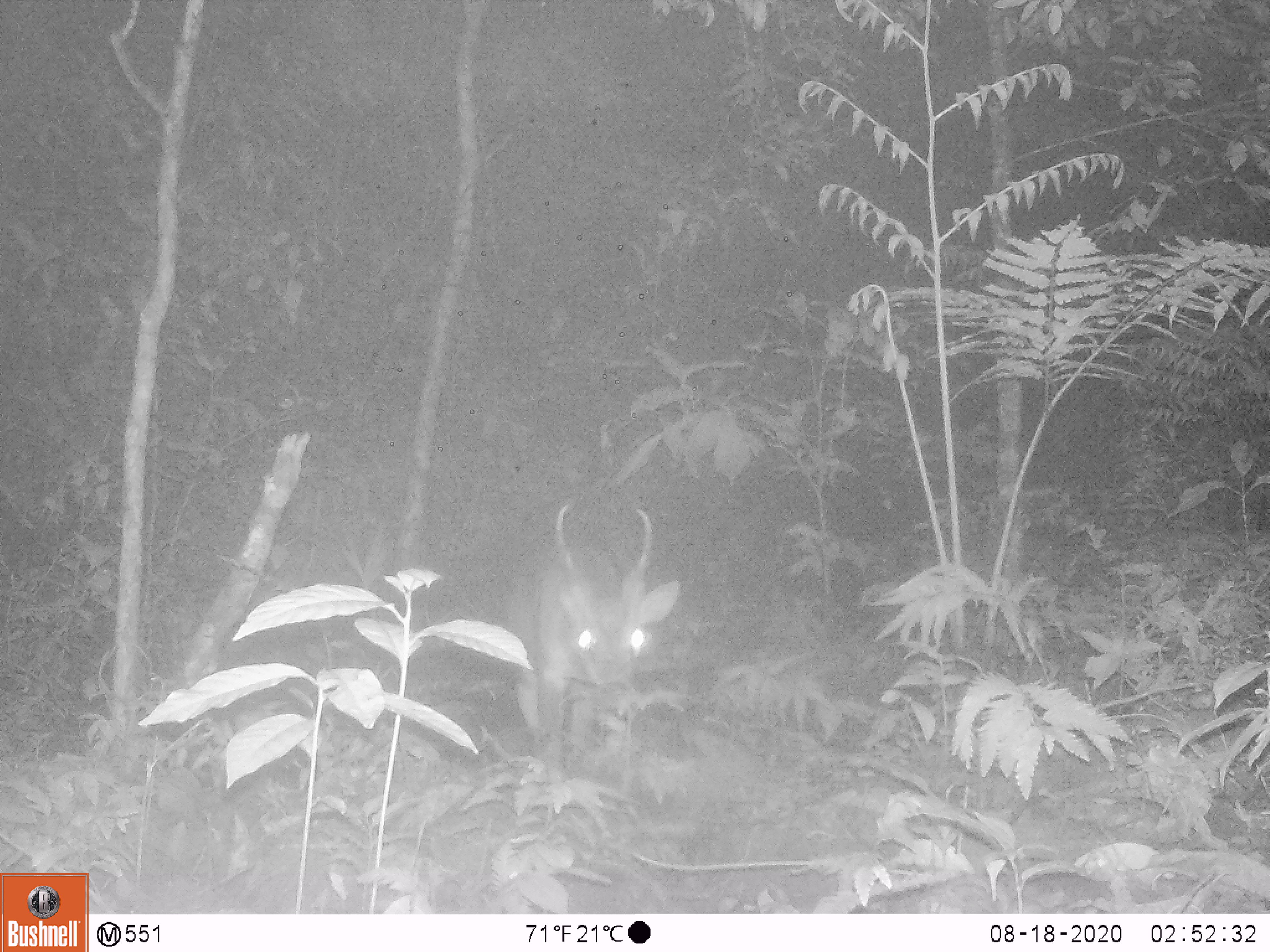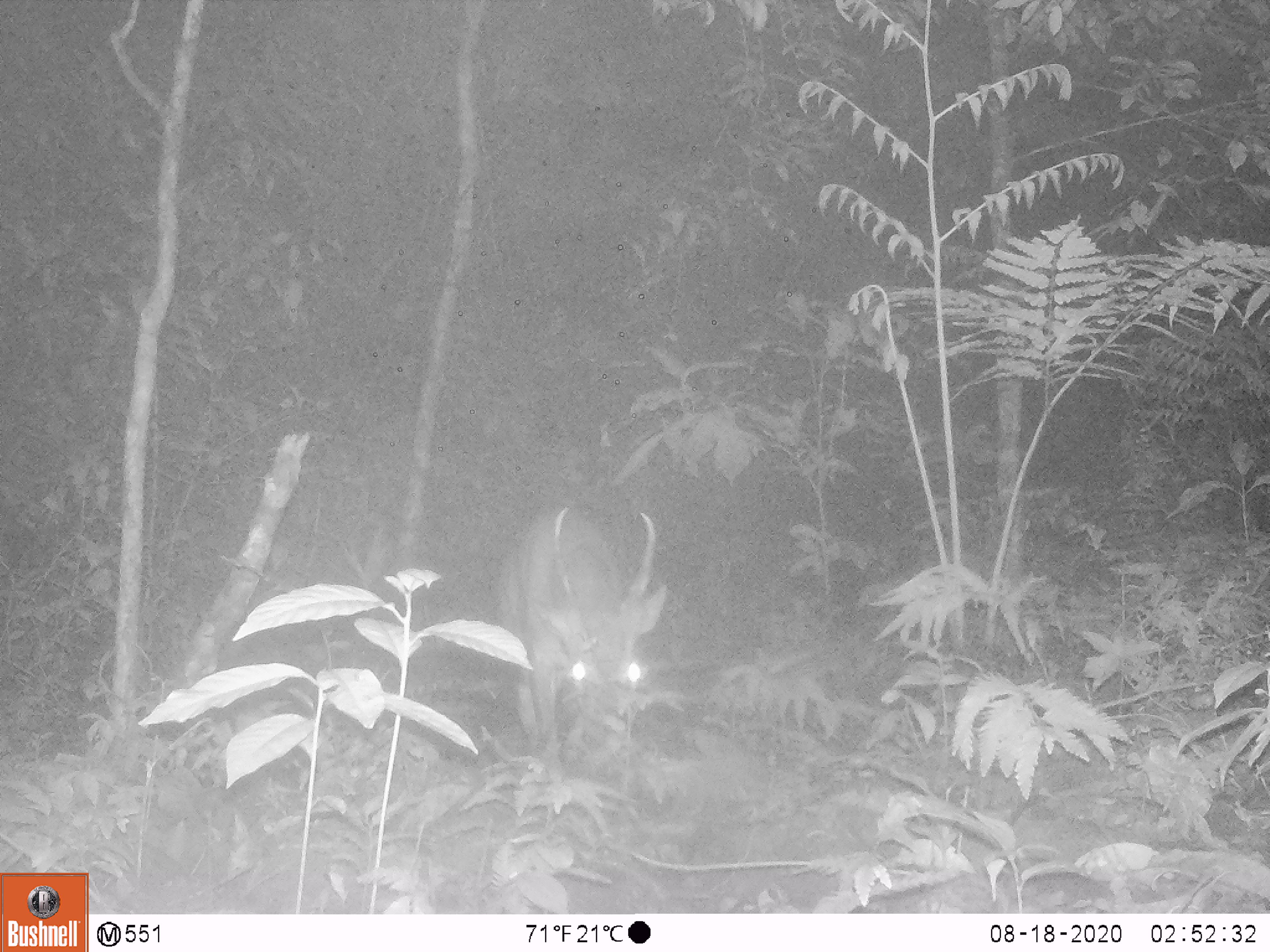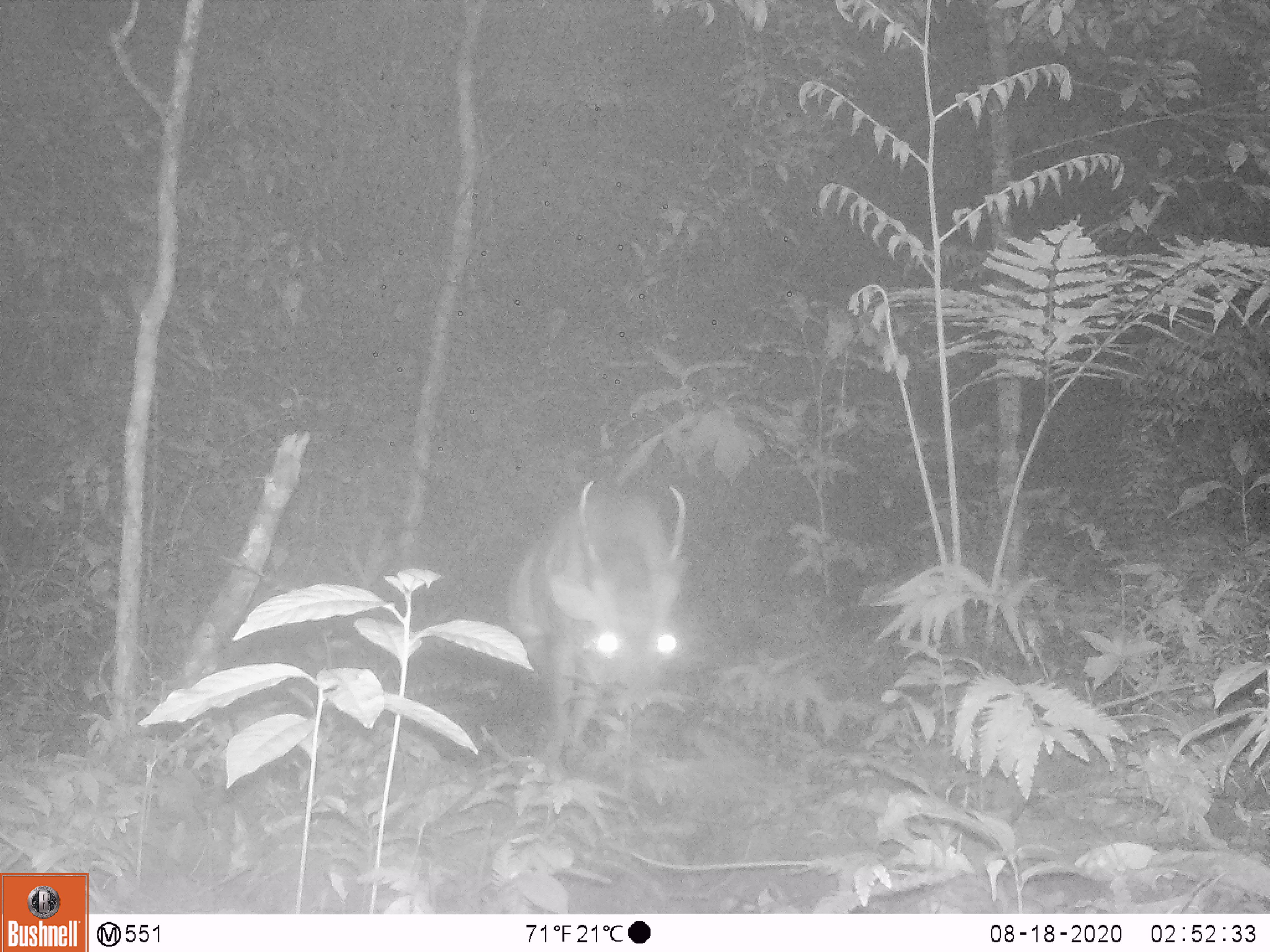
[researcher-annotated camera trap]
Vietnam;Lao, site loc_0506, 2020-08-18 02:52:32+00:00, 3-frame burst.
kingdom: Animalia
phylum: Chordata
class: Mammalia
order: Artiodactyla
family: Cervidae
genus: Muntiacus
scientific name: Muntiacus vuquangensis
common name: large-antlered muntjac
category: large antlered muntjac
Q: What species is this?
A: Large antlered muntjac (large-antlered muntjac) (Muntiacus vuquangensis).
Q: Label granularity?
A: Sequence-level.